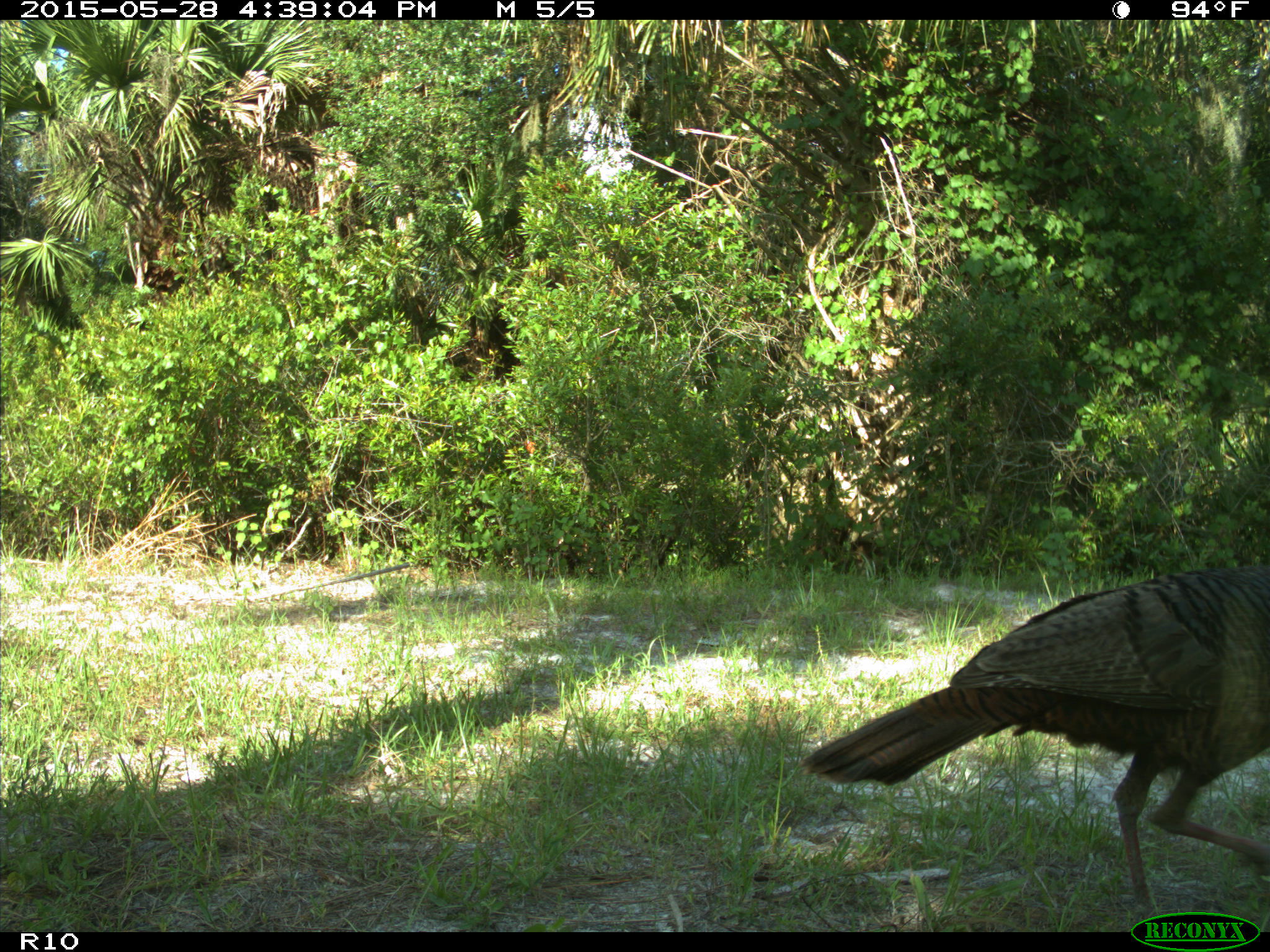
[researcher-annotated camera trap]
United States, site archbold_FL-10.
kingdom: Animalia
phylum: Chordata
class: Aves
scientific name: Aves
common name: birds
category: unidentified bird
Unidentified bird (birds) (Aves).